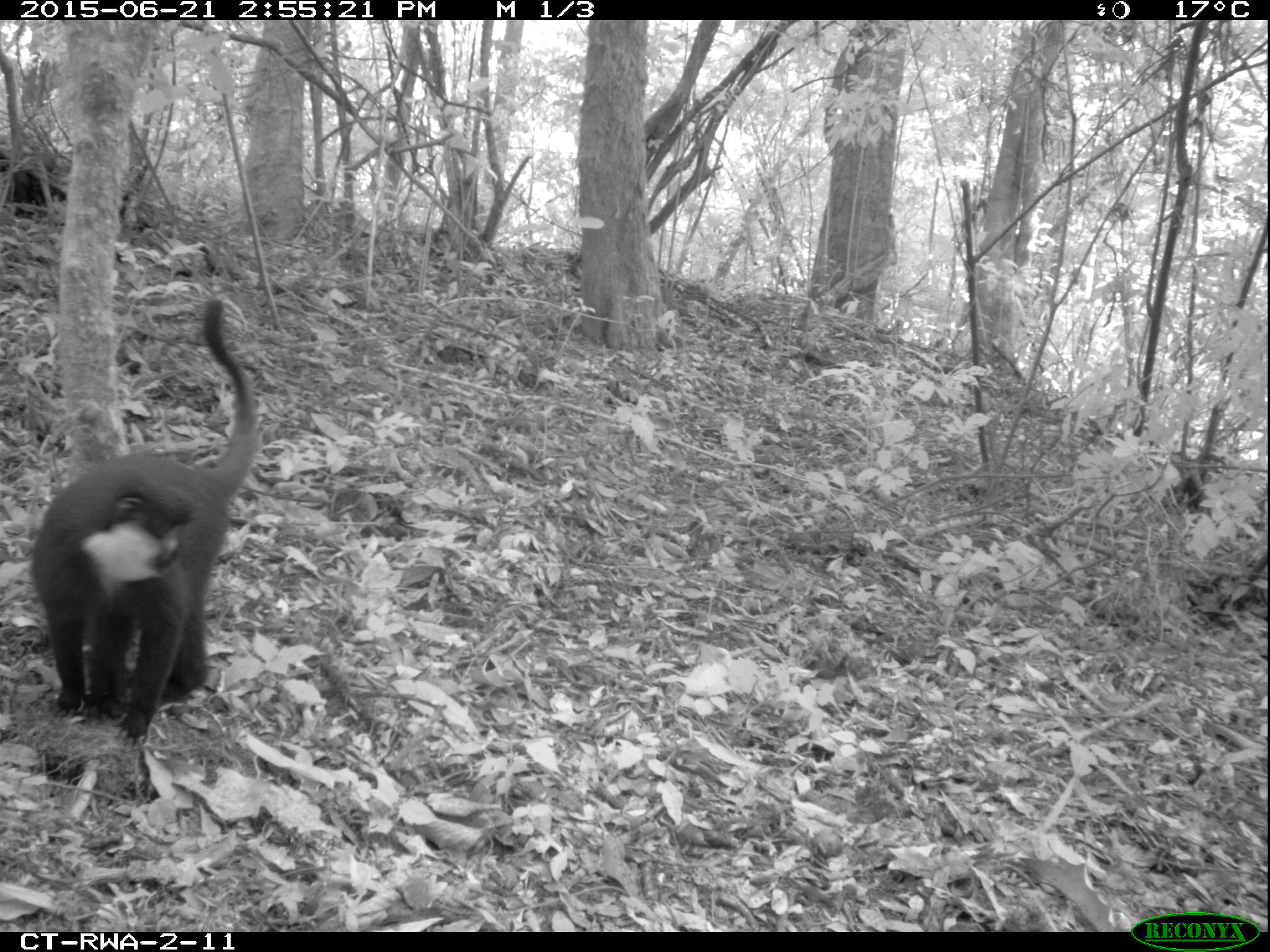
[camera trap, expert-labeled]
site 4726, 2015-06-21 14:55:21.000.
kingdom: Animalia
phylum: Chordata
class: Mammalia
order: Primates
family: Cercopithecidae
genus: Allochrocebus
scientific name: Allochrocebus lhoesti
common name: l'hoest's monkey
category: cercopithecus lhoesti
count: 1